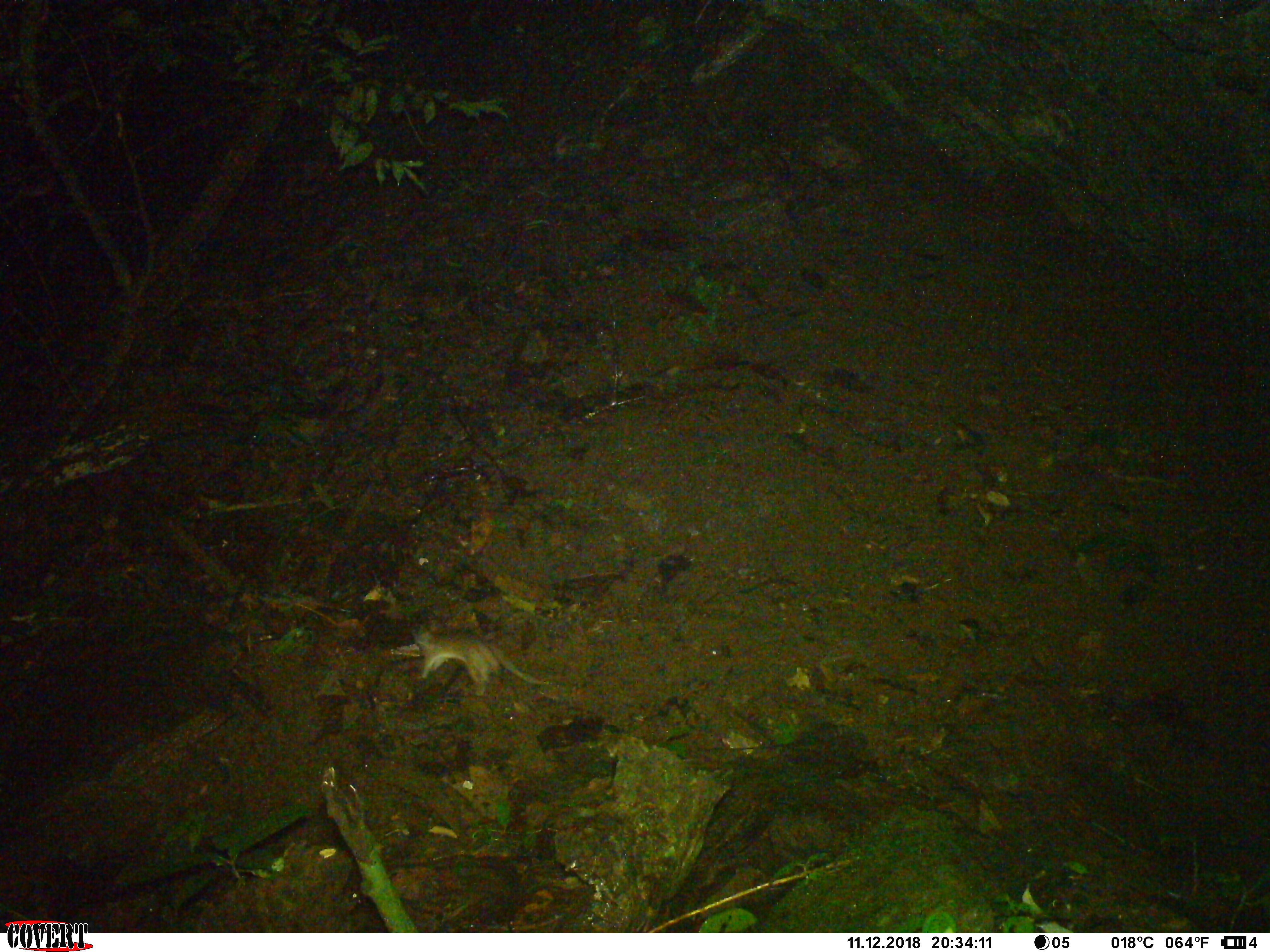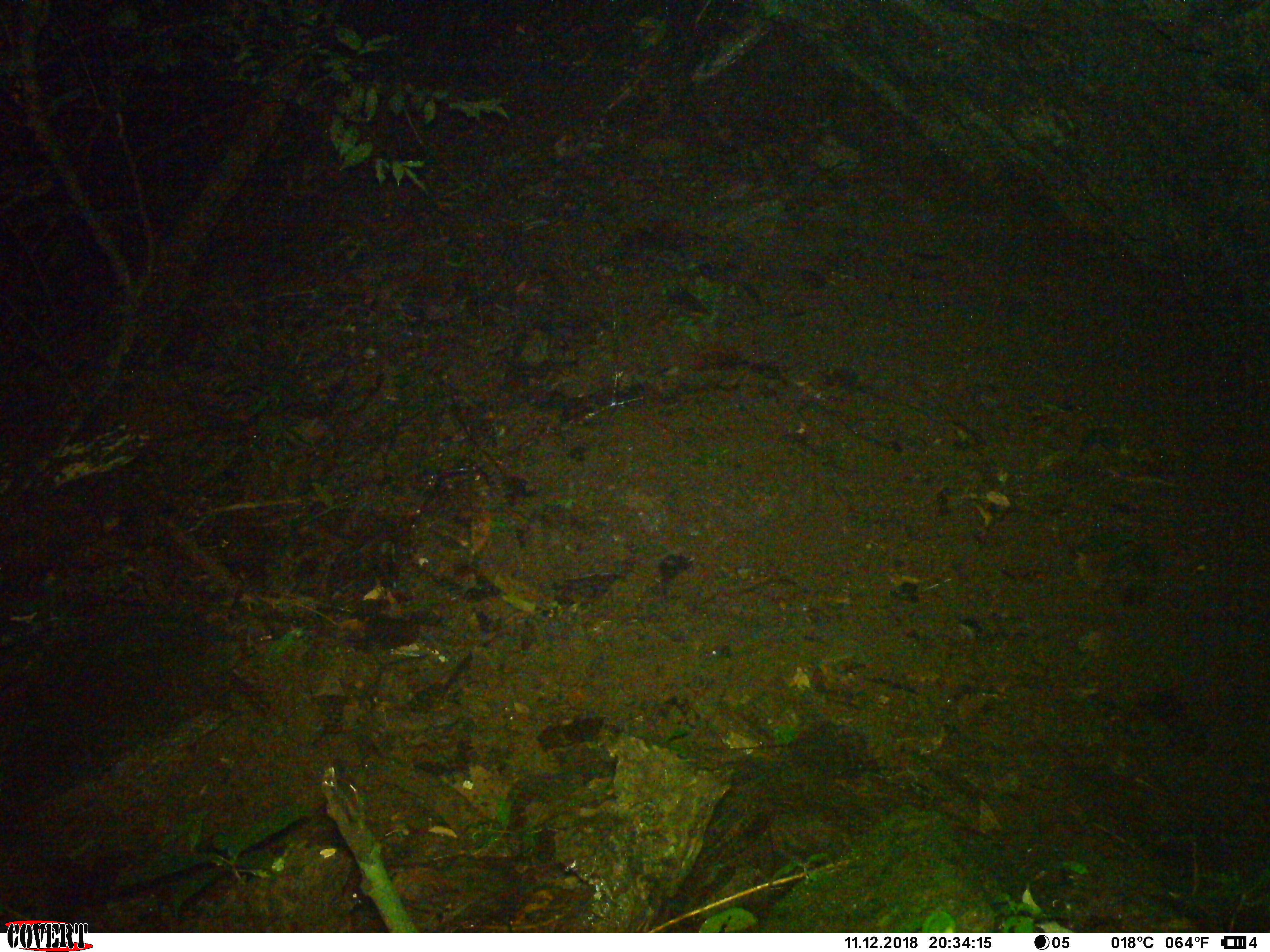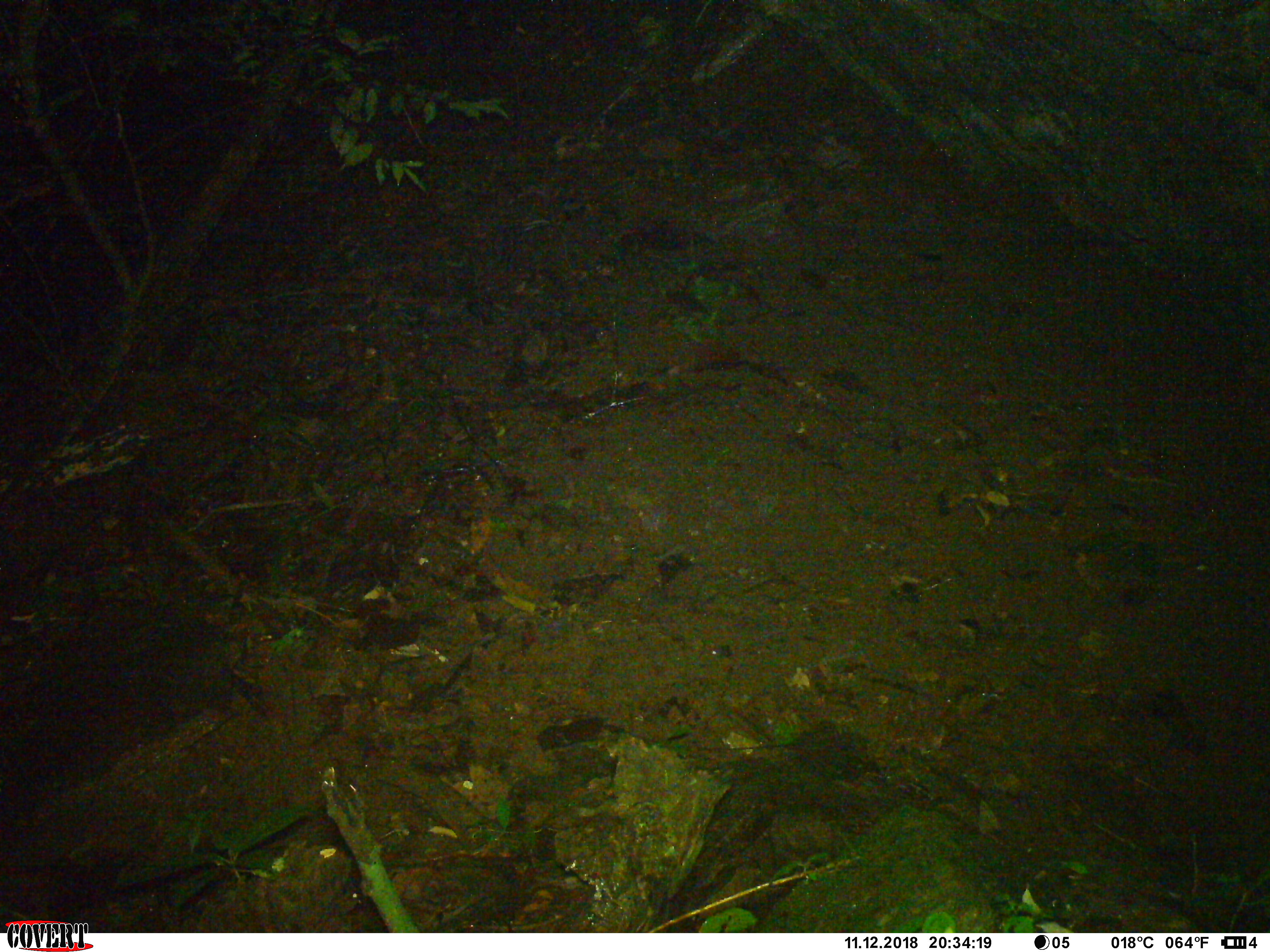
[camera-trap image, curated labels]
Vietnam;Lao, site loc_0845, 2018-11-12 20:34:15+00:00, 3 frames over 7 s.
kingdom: Animalia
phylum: Chordata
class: Mammalia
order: Rodentia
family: Muridae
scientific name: Muridae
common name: old-world mice and rats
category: unidentified murid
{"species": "unidentified murid (old-world mice and rats) (Muridae)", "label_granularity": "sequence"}